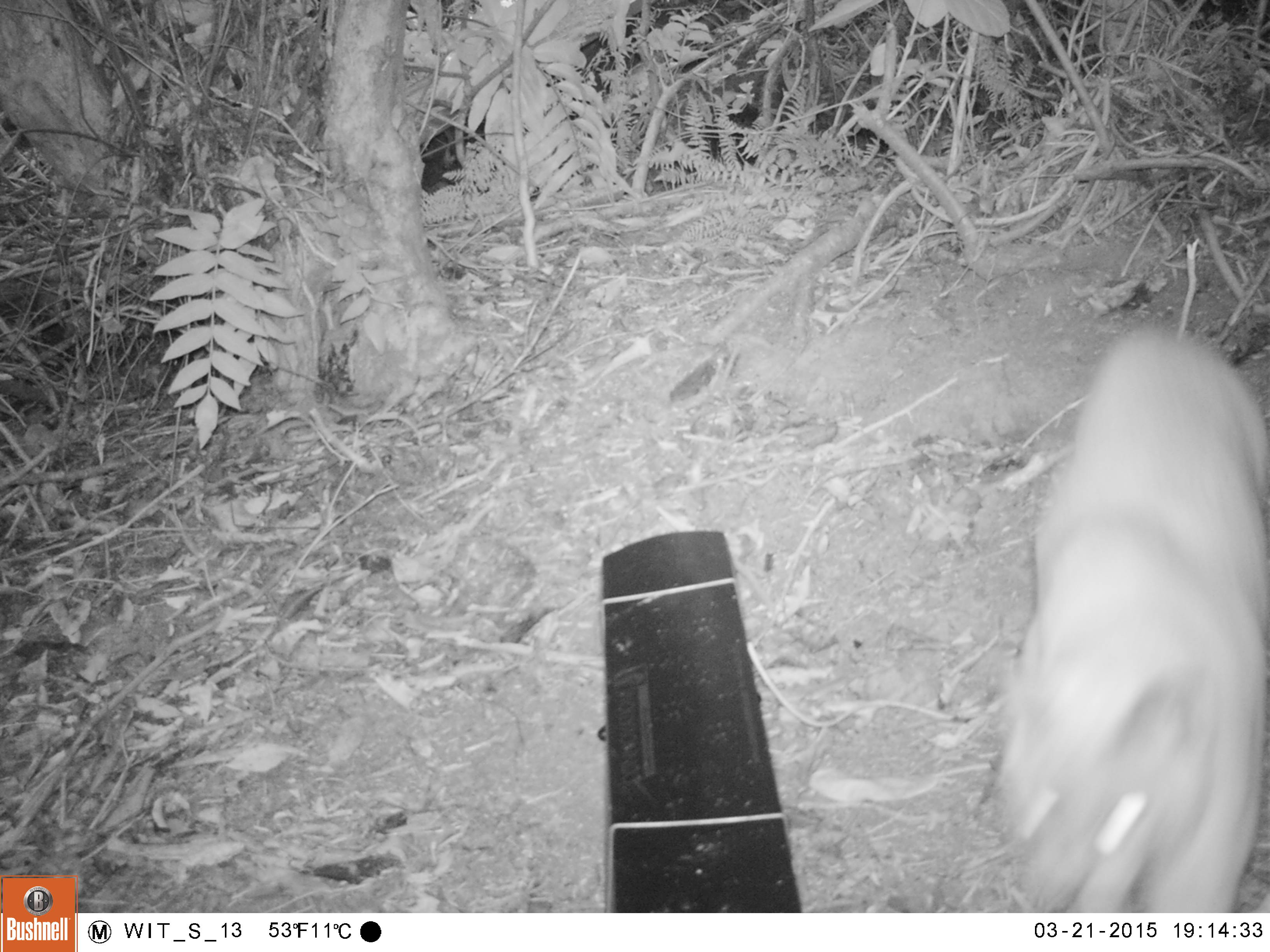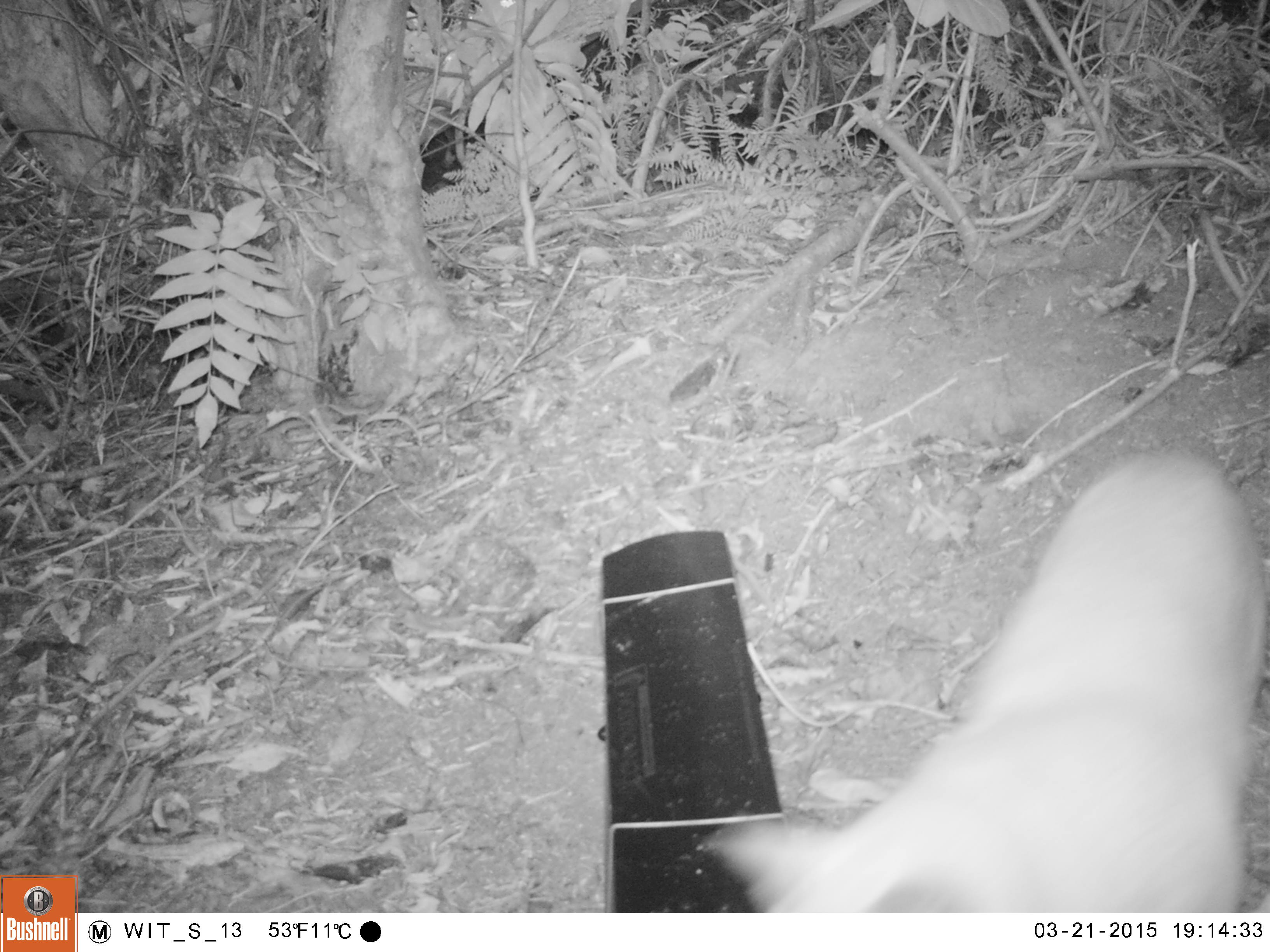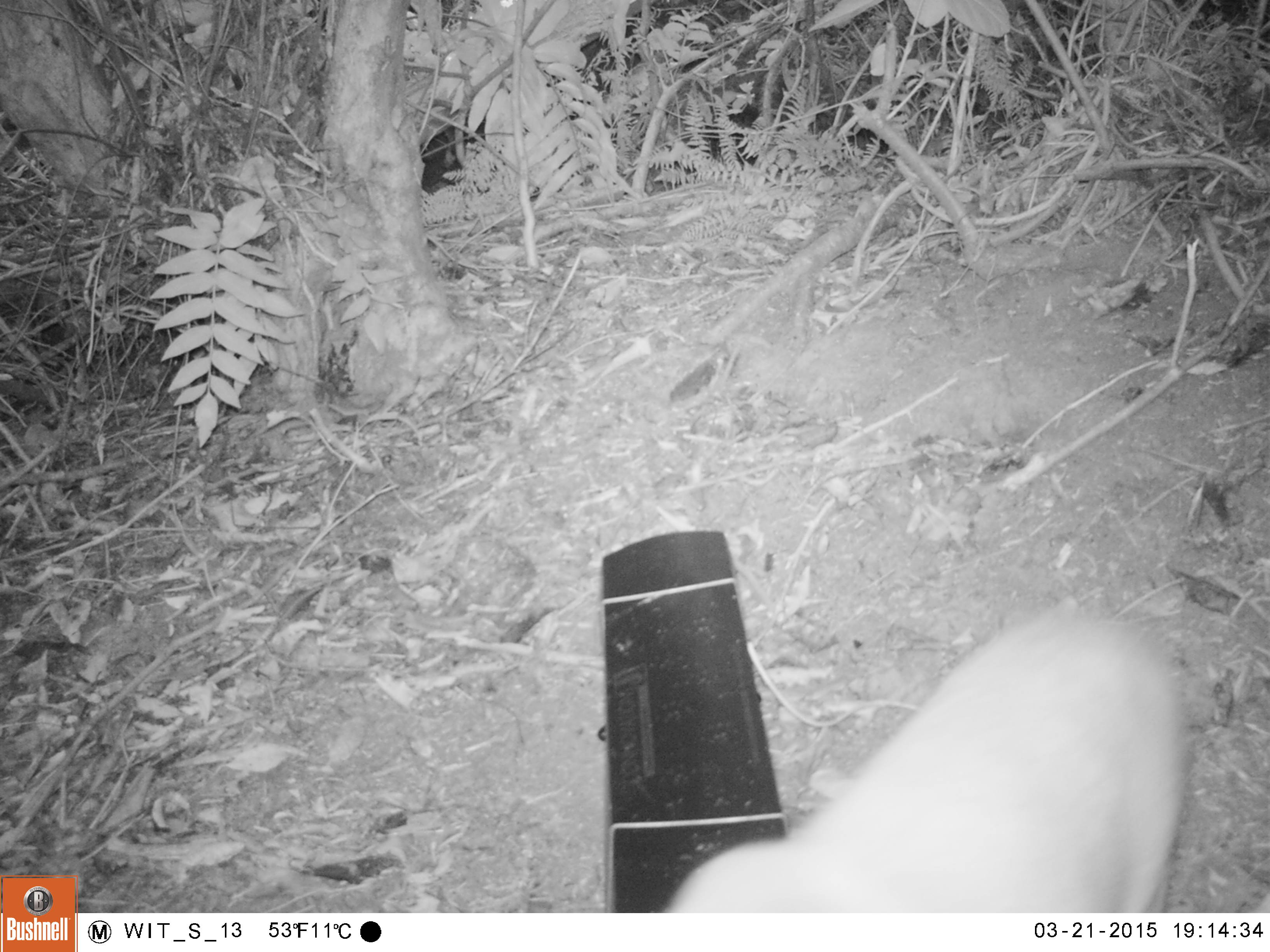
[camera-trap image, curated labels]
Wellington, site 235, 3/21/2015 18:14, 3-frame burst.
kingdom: Animalia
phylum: Chordata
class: Mammalia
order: Carnivora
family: Felidae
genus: Felis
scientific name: Felis catus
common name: cat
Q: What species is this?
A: Cat (Felis catus).